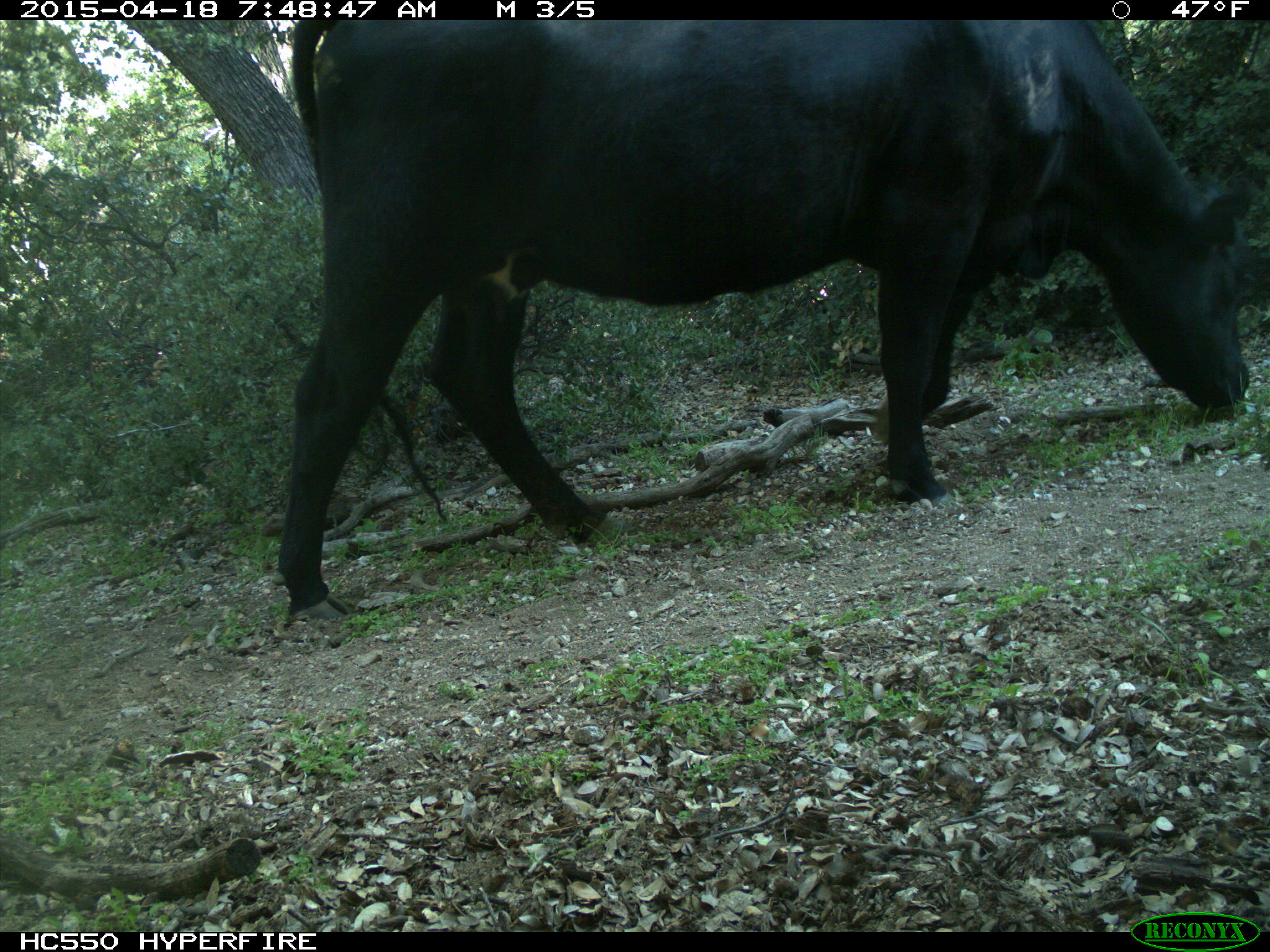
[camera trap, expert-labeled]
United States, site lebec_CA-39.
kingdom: Animalia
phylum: Chordata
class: Mammalia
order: Artiodactyla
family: Bovidae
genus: Bos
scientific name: Bos taurus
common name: domestic cow